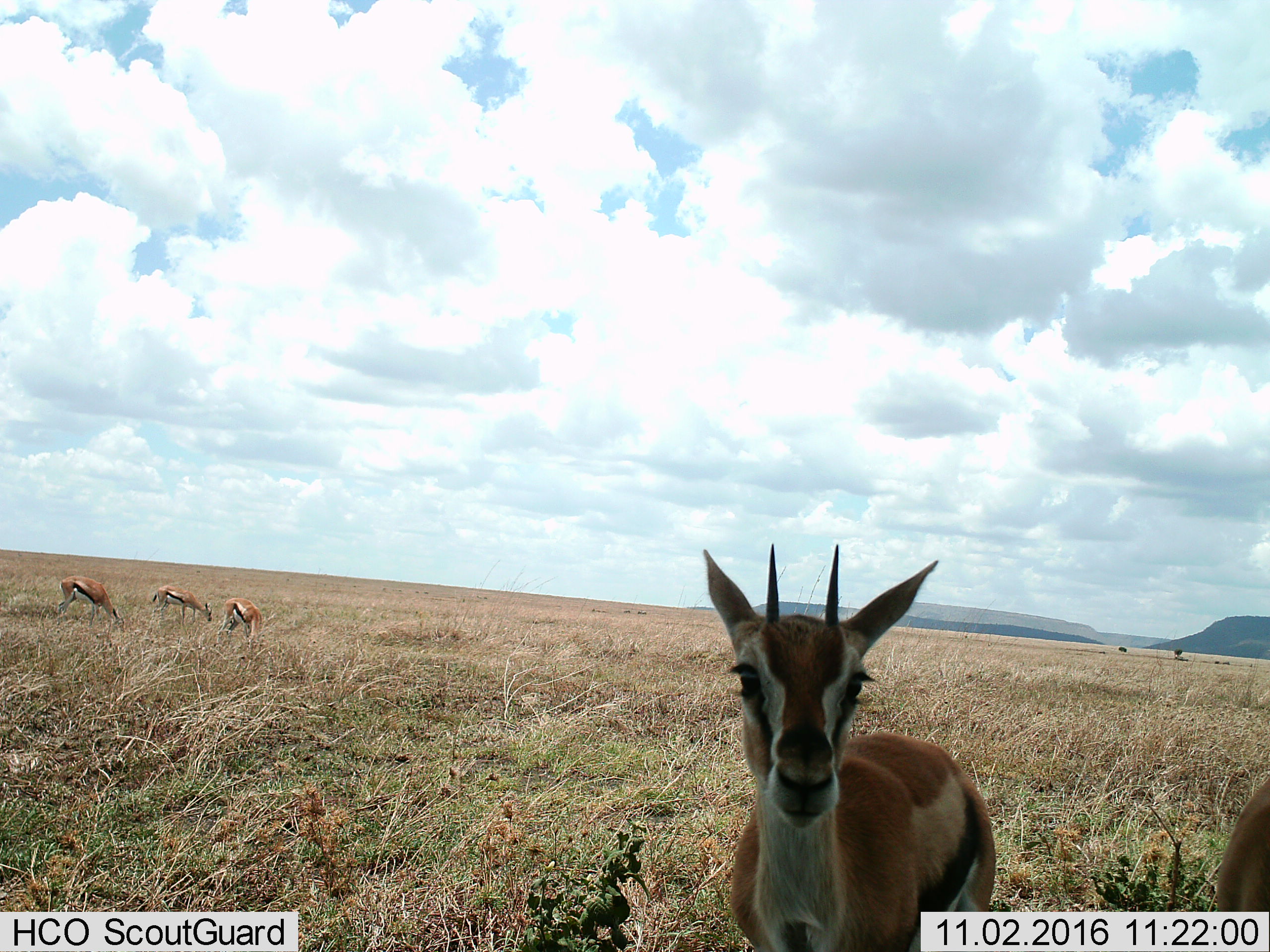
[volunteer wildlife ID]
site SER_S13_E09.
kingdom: Animalia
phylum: Chordata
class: Mammalia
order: Artiodactyla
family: Bovidae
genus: Eudorcas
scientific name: Eudorcas thomsonii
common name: thomson's gazelle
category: gazellethomsons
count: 5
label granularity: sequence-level